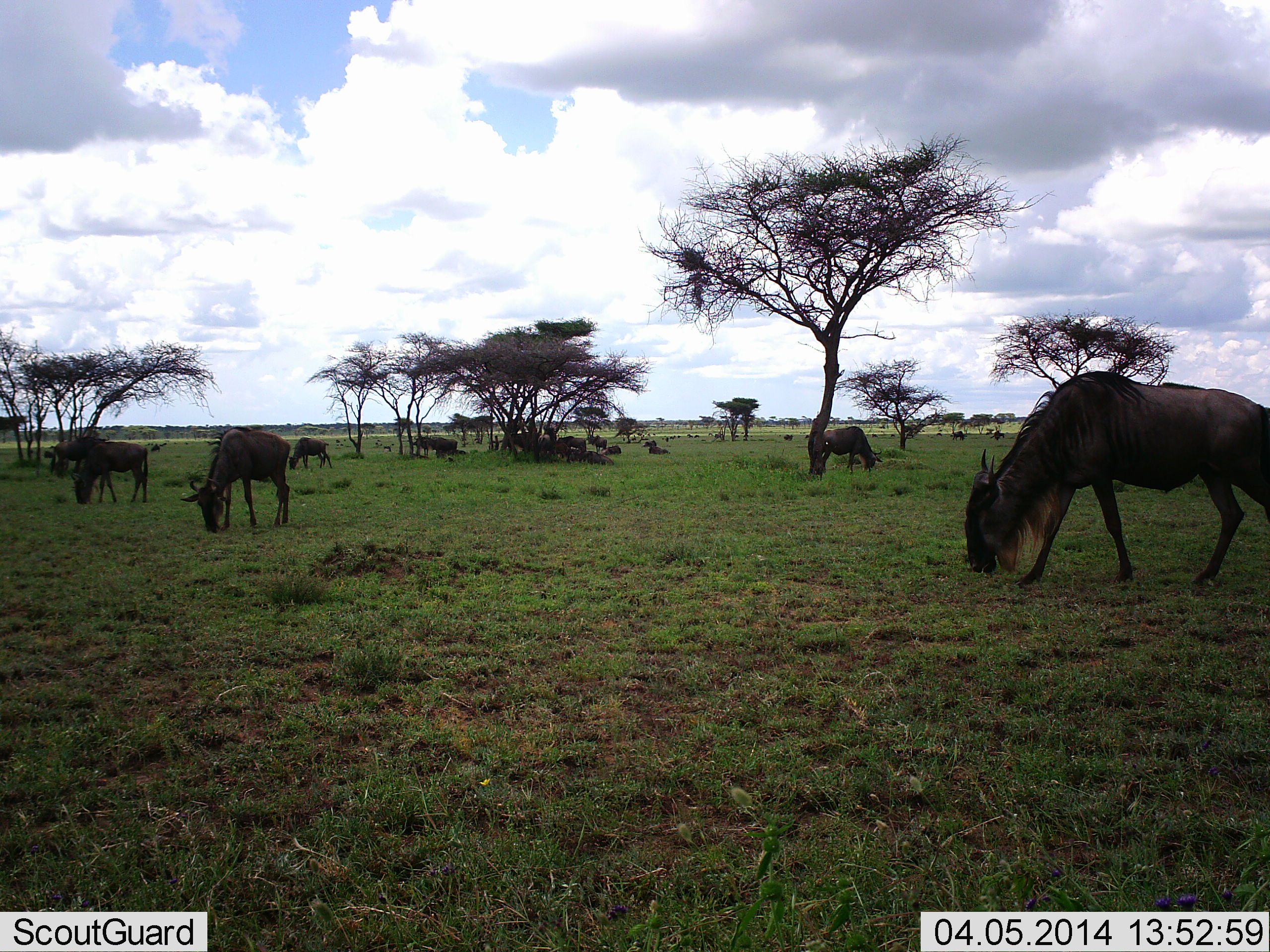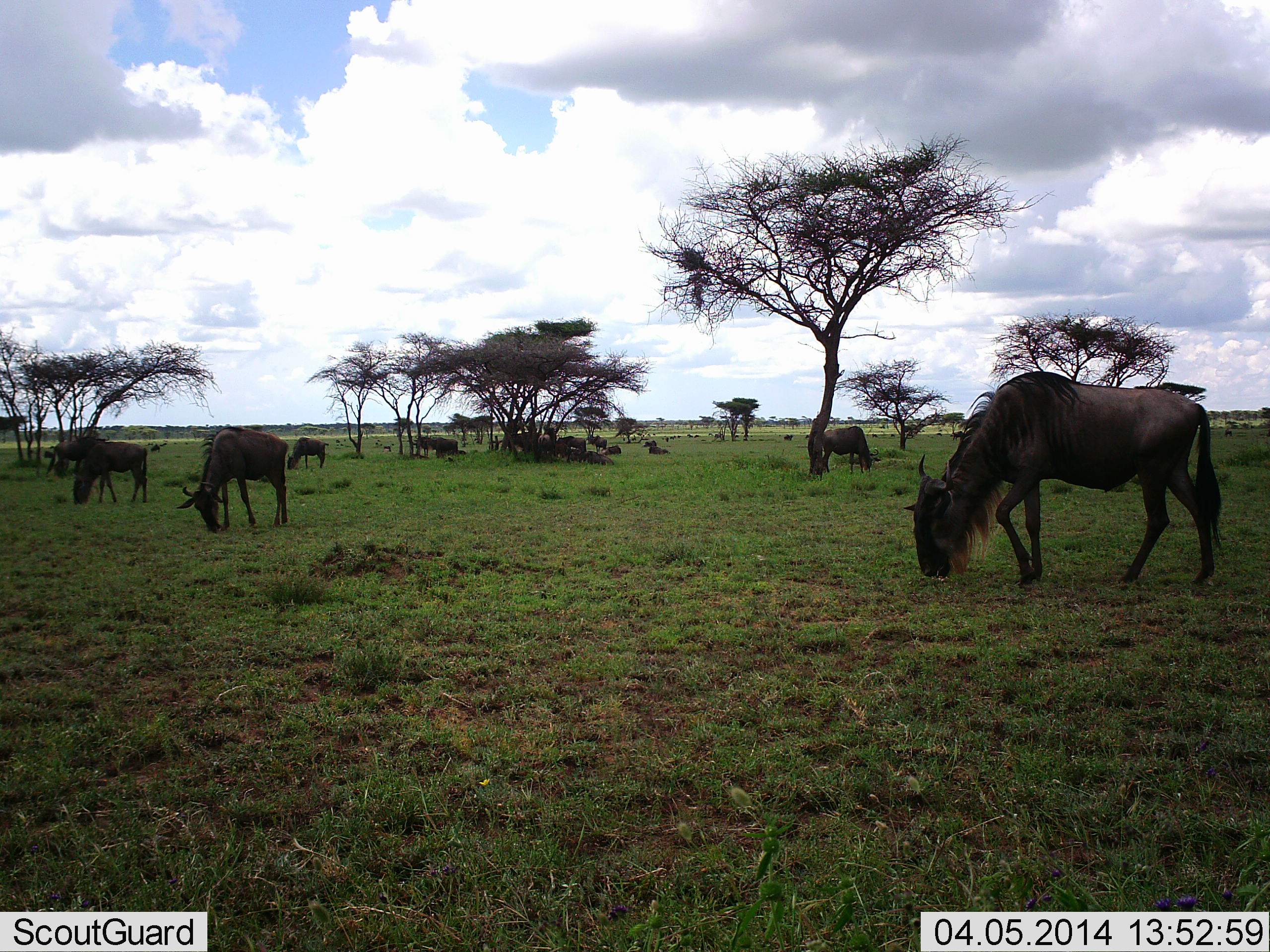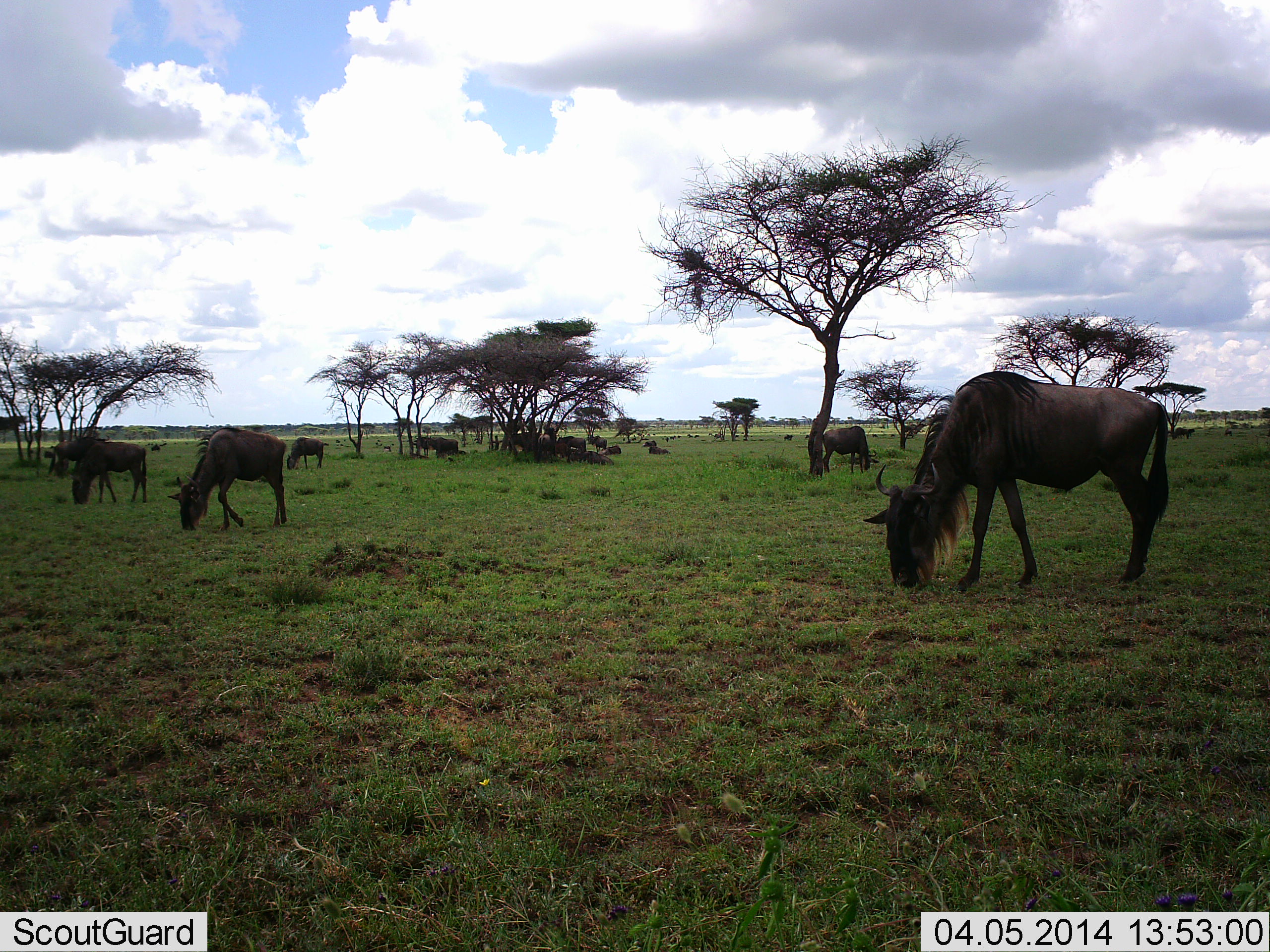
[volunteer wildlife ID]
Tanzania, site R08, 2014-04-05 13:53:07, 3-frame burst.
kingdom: Animalia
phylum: Chordata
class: Mammalia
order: Artiodactyla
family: Bovidae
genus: Connochaetes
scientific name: Connochaetes taurinus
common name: blue wildebeest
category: wildebeest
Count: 11-50.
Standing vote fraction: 60%.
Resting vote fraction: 40%.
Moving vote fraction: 20%.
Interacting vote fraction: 0%.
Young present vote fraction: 0%.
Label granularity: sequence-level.